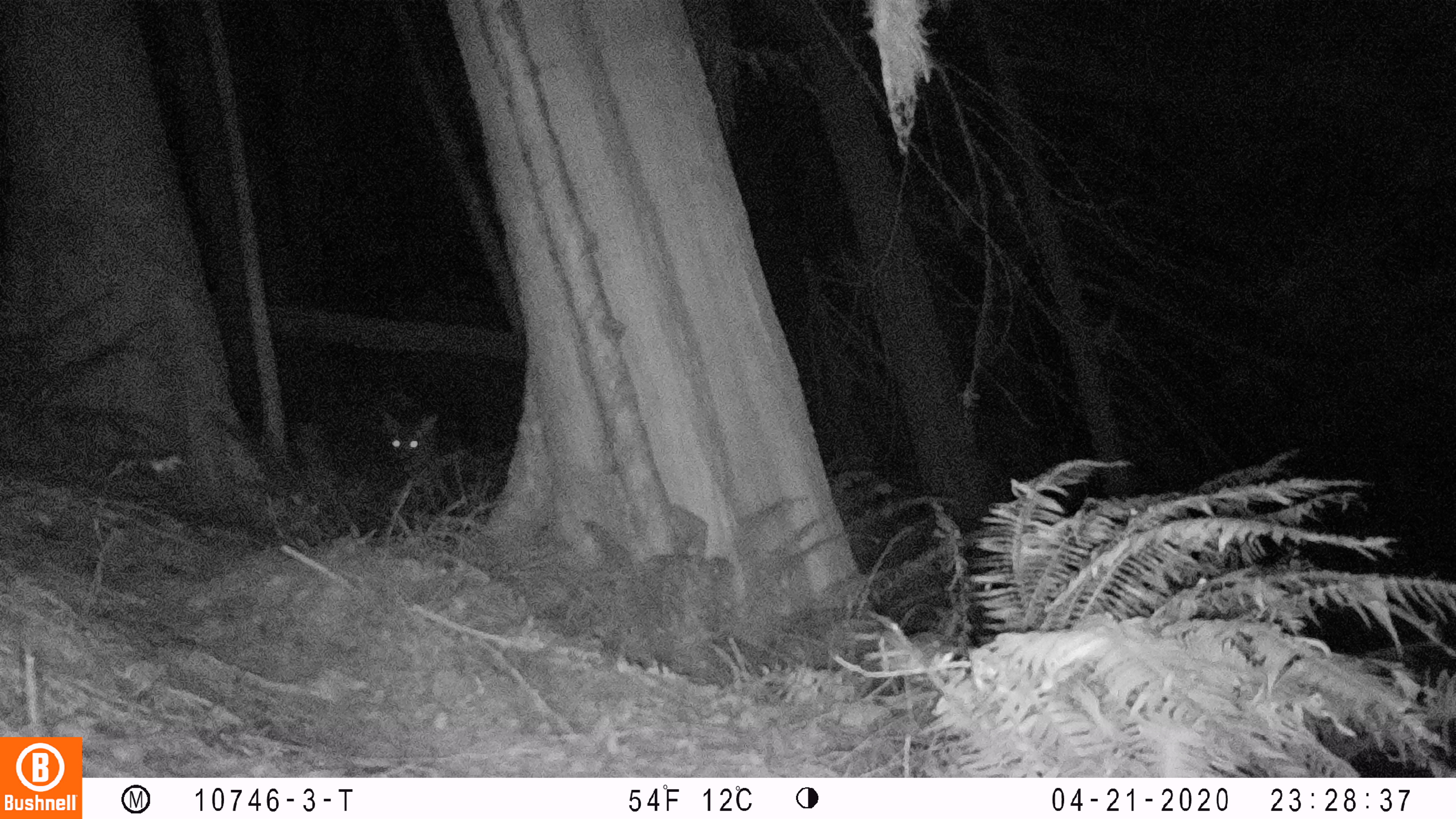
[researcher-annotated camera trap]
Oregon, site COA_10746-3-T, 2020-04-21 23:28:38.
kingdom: Animalia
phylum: Chordata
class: Mammalia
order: Artiodactyla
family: Cervidae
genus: Odocoileus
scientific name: Odocoileus hemionus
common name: black-tailed deer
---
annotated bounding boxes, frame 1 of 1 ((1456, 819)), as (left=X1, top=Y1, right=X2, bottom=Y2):
black-tailed deer: (left=376, top=404, right=465, bottom=497)